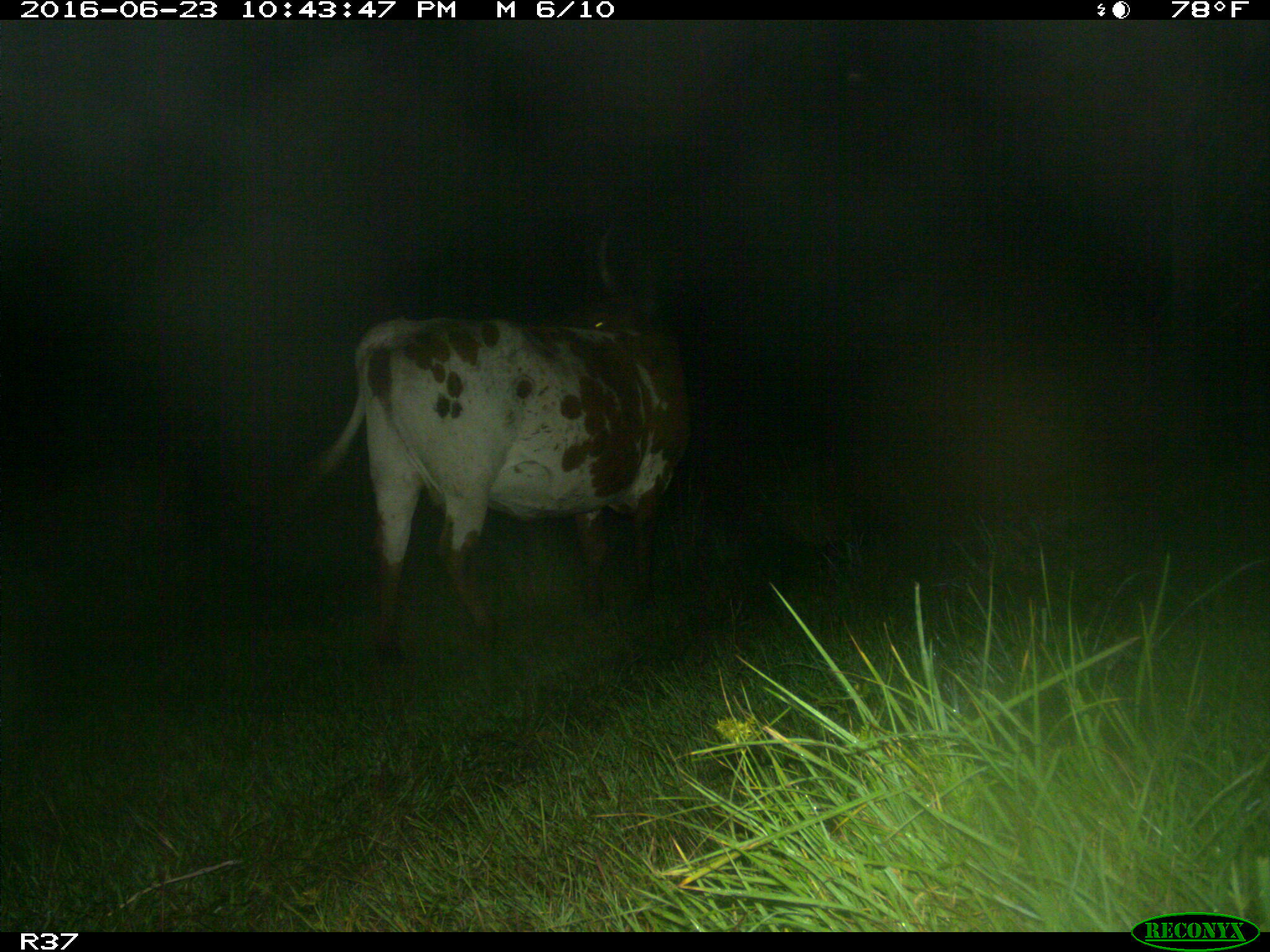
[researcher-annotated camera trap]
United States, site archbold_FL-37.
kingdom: Animalia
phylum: Chordata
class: Mammalia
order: Artiodactyla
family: Bovidae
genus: Bos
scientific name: Bos taurus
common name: domestic cow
Bos taurus (domestic cow).